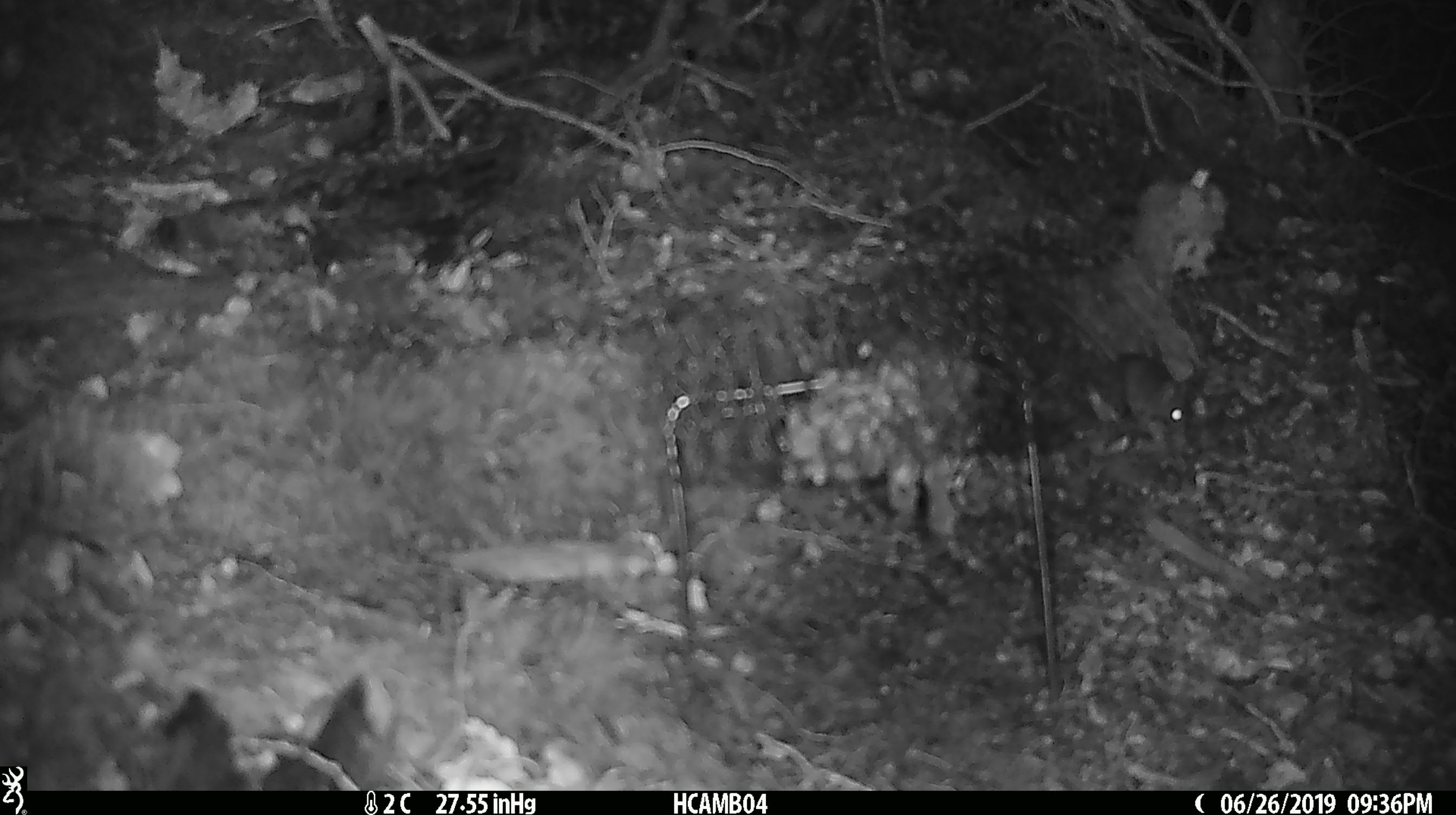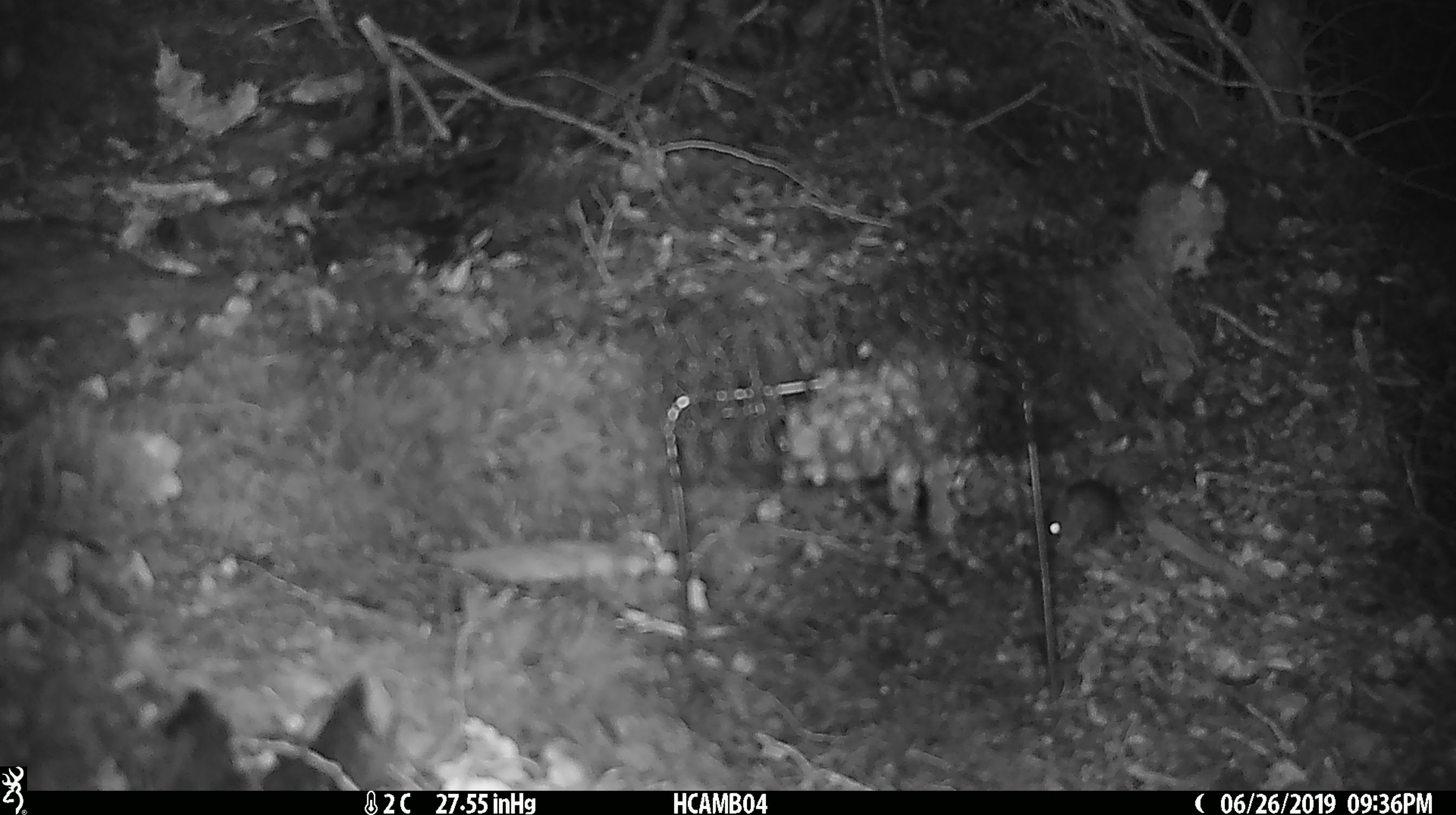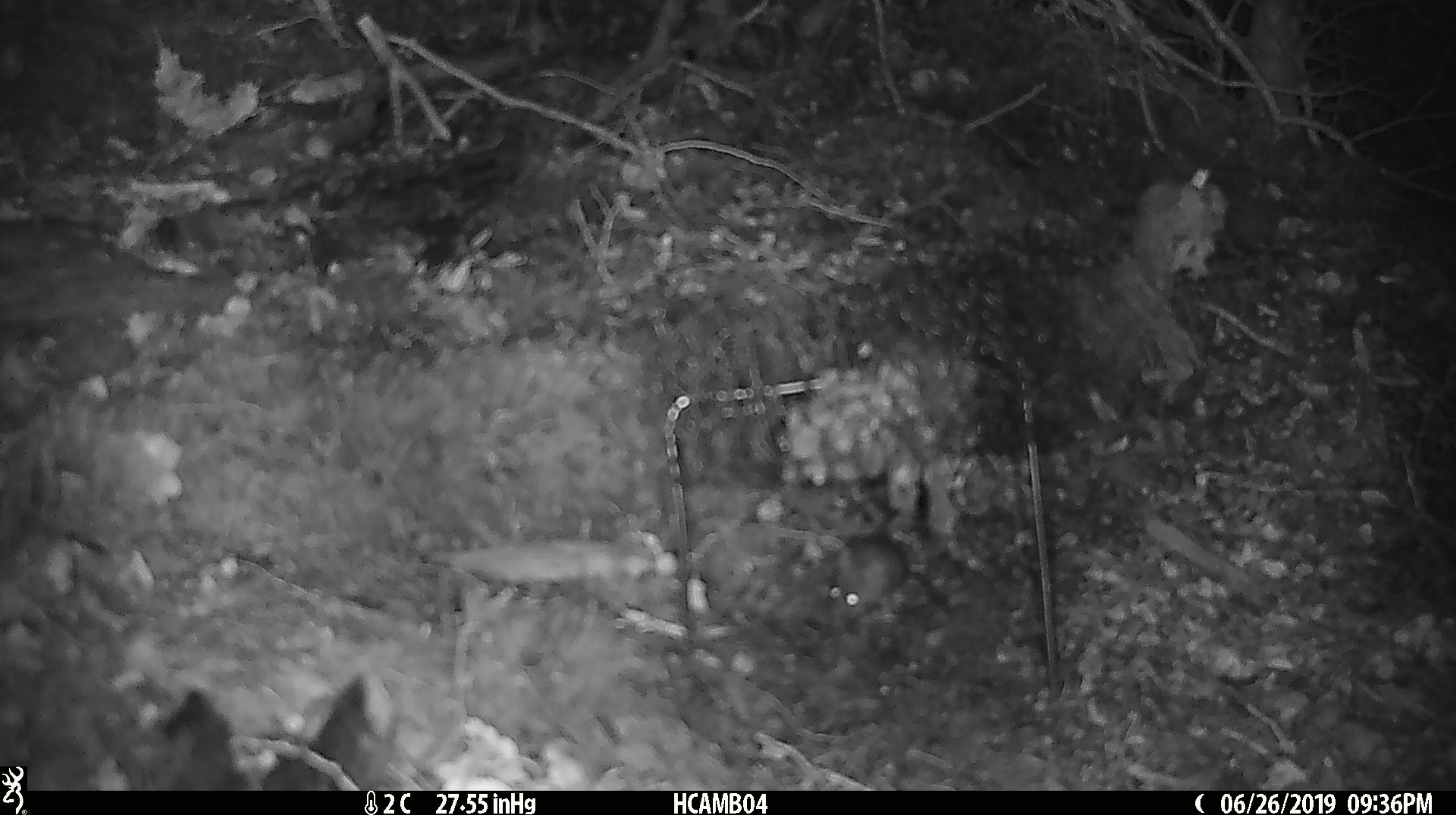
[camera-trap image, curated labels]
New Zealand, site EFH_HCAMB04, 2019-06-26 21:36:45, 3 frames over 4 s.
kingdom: Animalia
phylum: Chordata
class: Mammalia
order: Rodentia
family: Muridae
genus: Mus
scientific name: Mus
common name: mouse